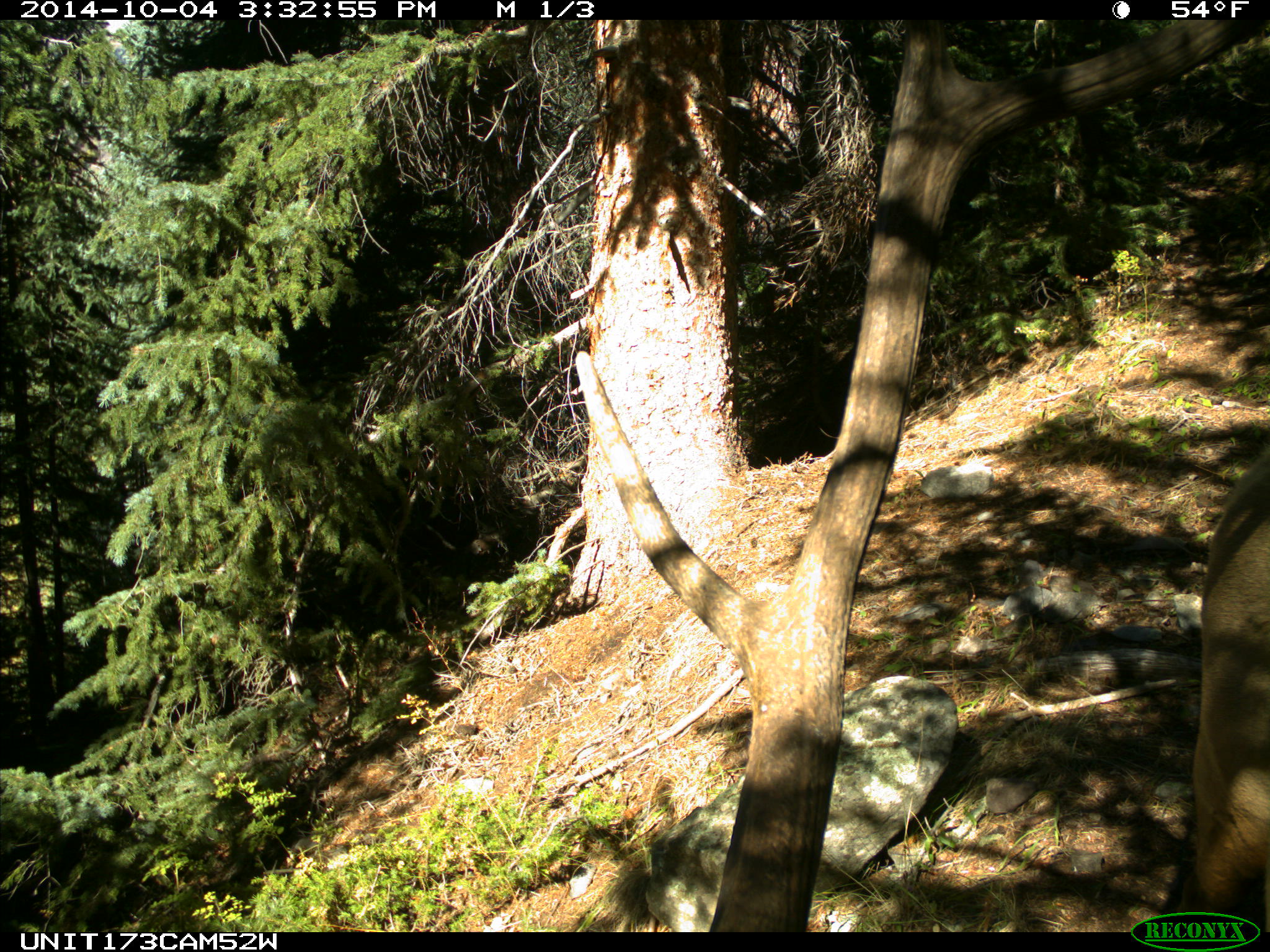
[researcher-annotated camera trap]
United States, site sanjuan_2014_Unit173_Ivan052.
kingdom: Animalia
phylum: Chordata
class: Mammalia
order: Artiodactyla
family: Cervidae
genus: Cervus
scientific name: Cervus elaphus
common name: red deer